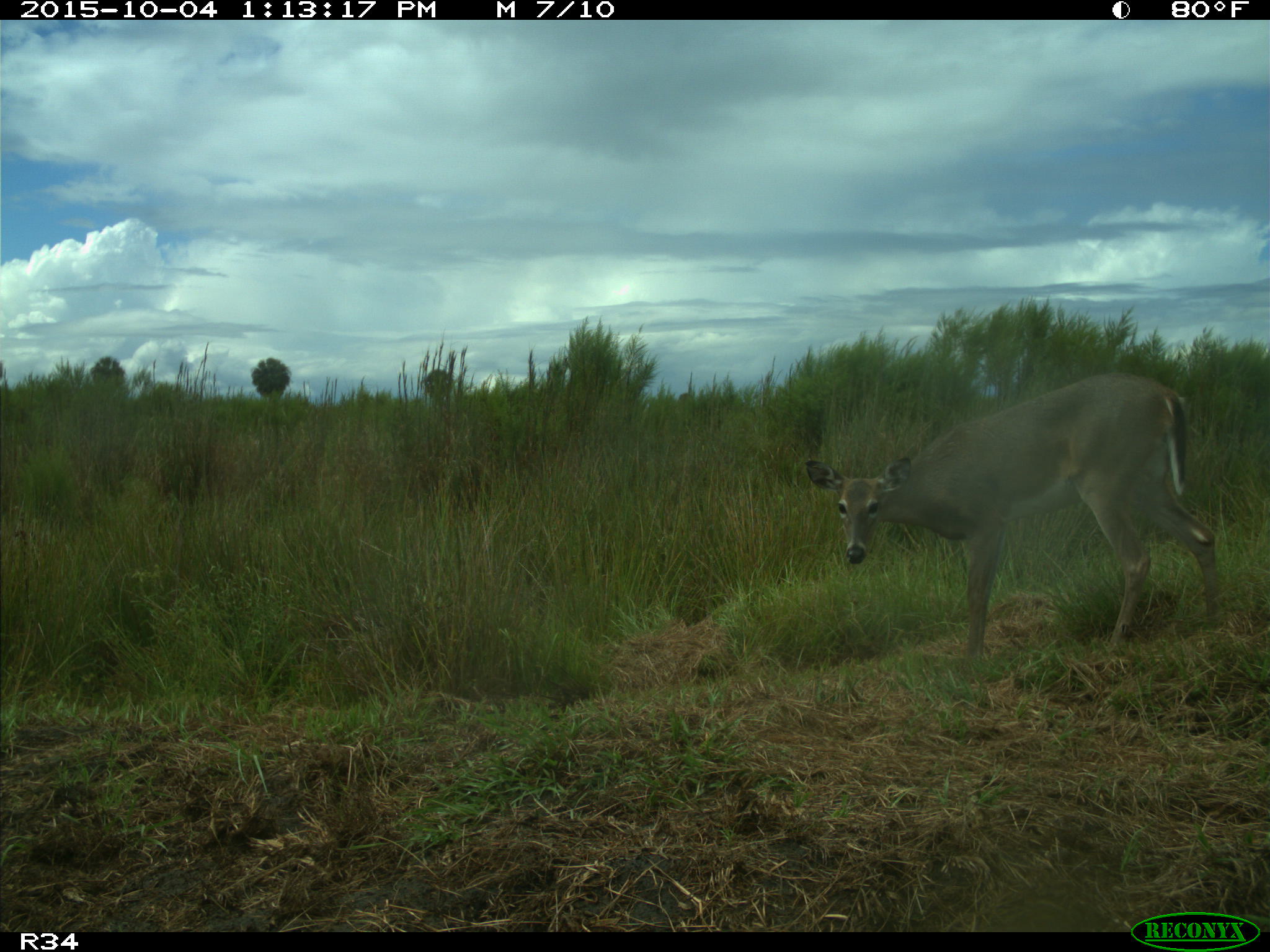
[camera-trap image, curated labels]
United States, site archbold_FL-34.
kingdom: Animalia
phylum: Chordata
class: Mammalia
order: Artiodactyla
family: Cervidae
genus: Odocoileus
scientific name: Odocoileus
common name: deer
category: unidentified deer